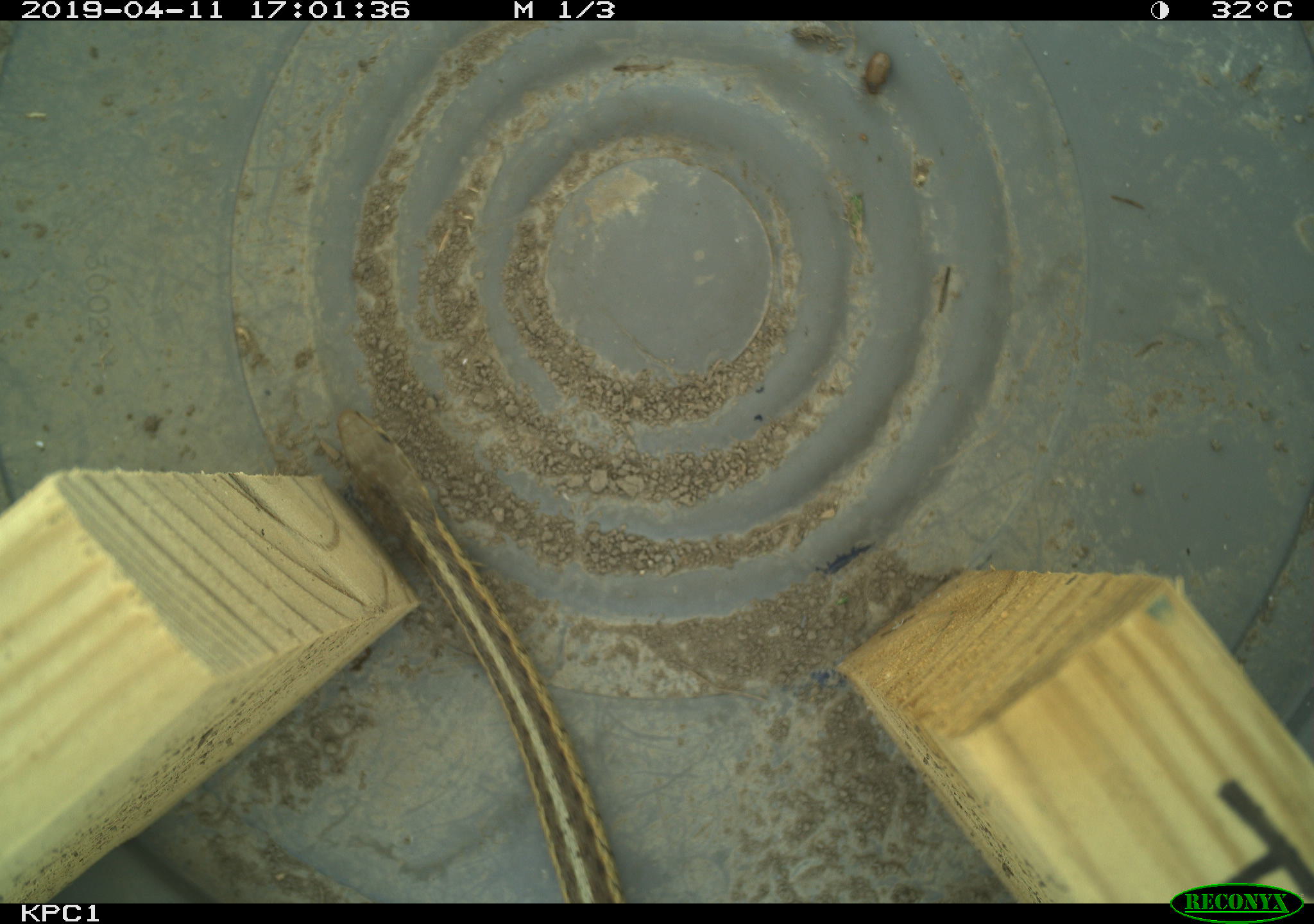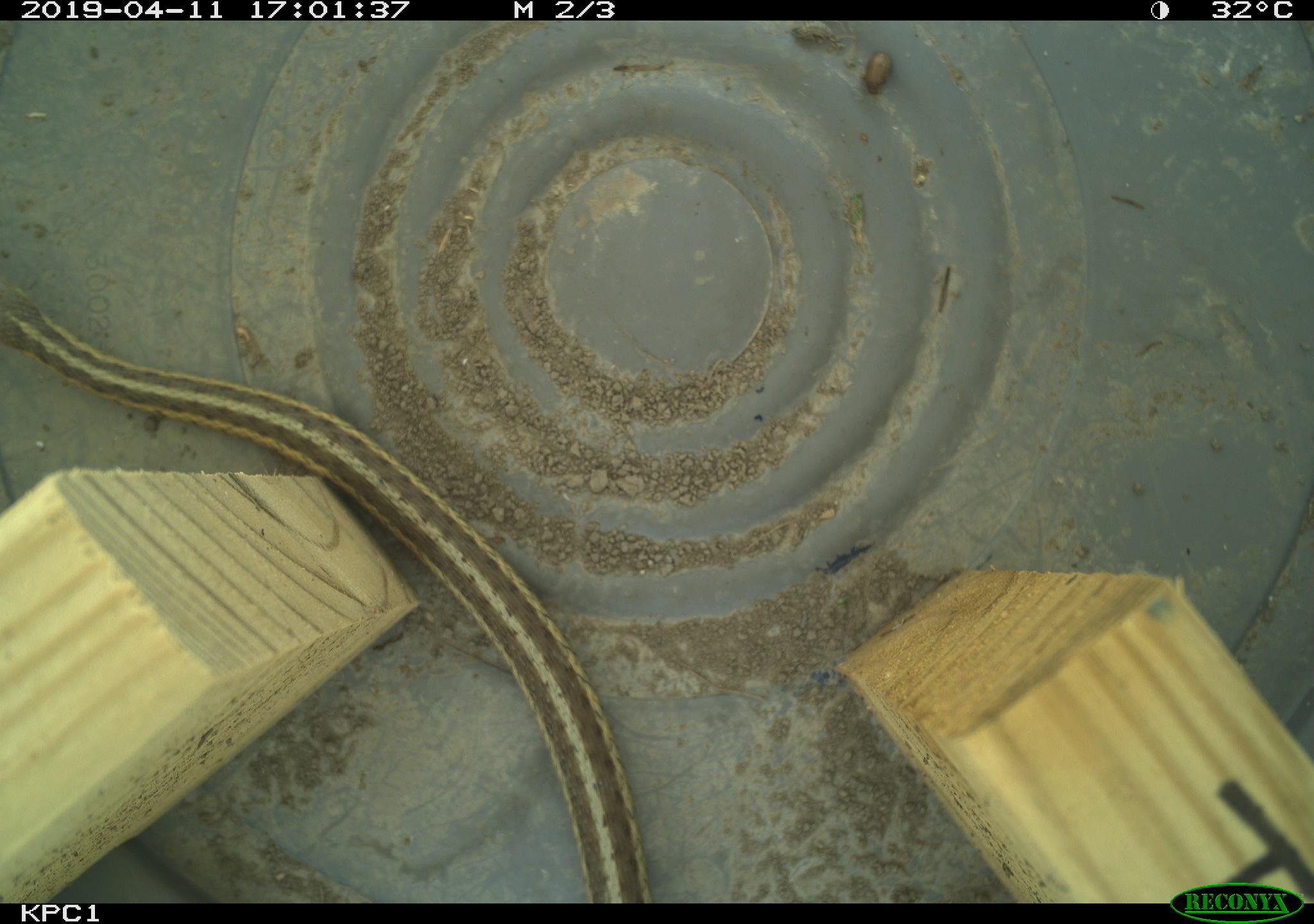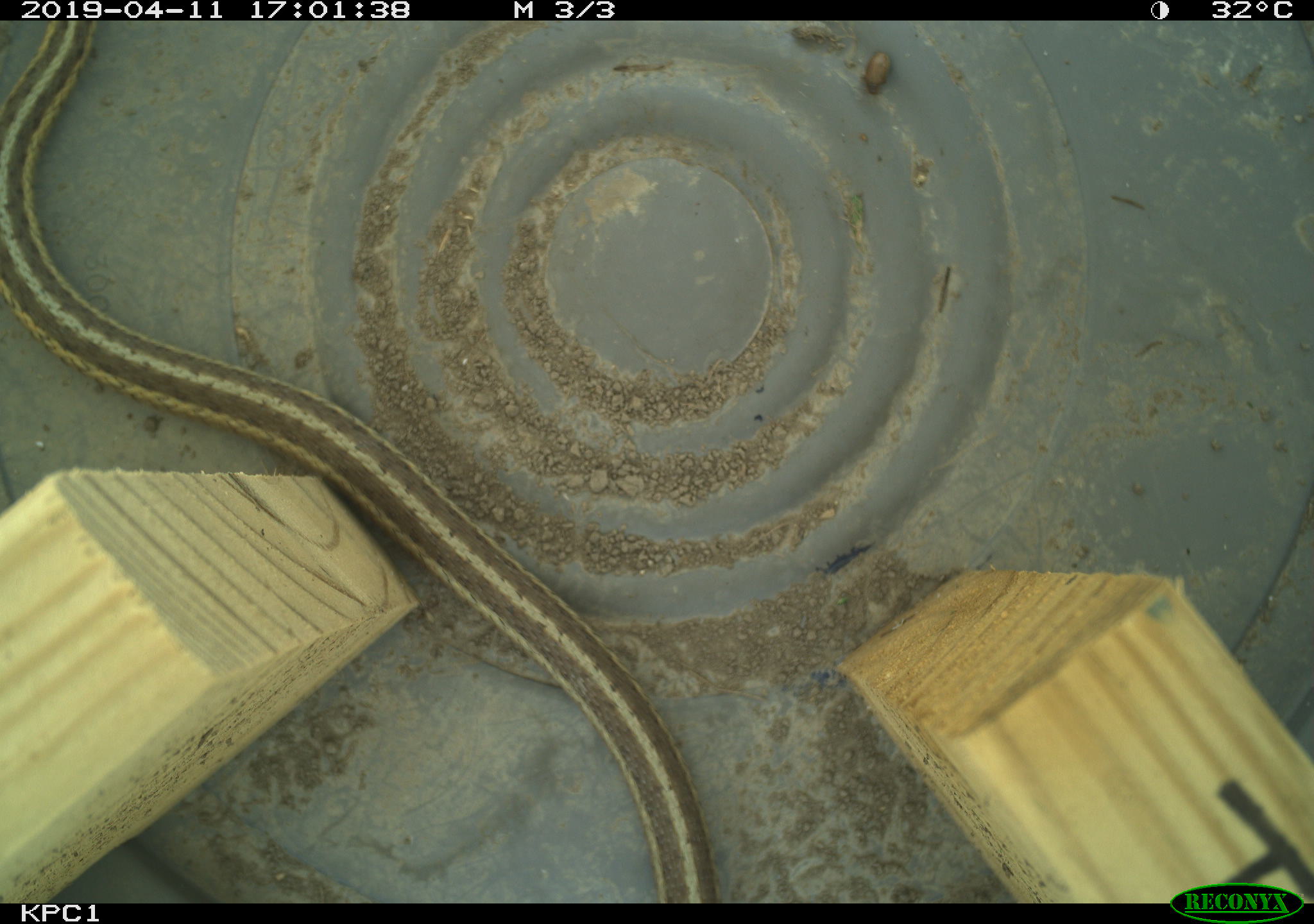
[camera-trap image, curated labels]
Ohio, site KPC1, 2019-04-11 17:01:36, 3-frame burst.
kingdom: Animalia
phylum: Chordata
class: Reptilia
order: Squamata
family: Colubridae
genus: Thamnophis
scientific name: Thamnophis sirtalis sirtalis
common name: eastern gartersnake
Eastern gartersnake (Thamnophis sirtalis sirtalis).